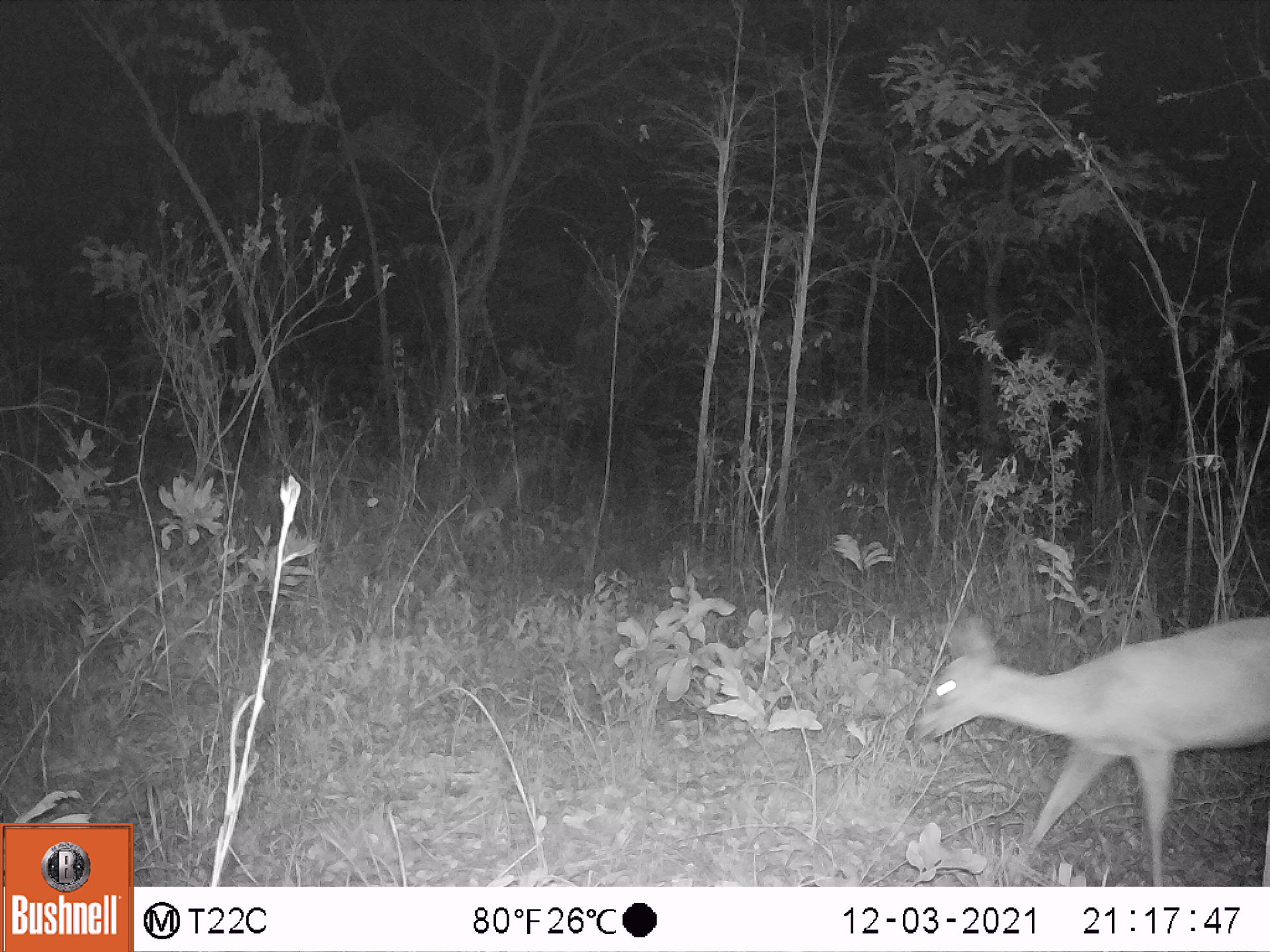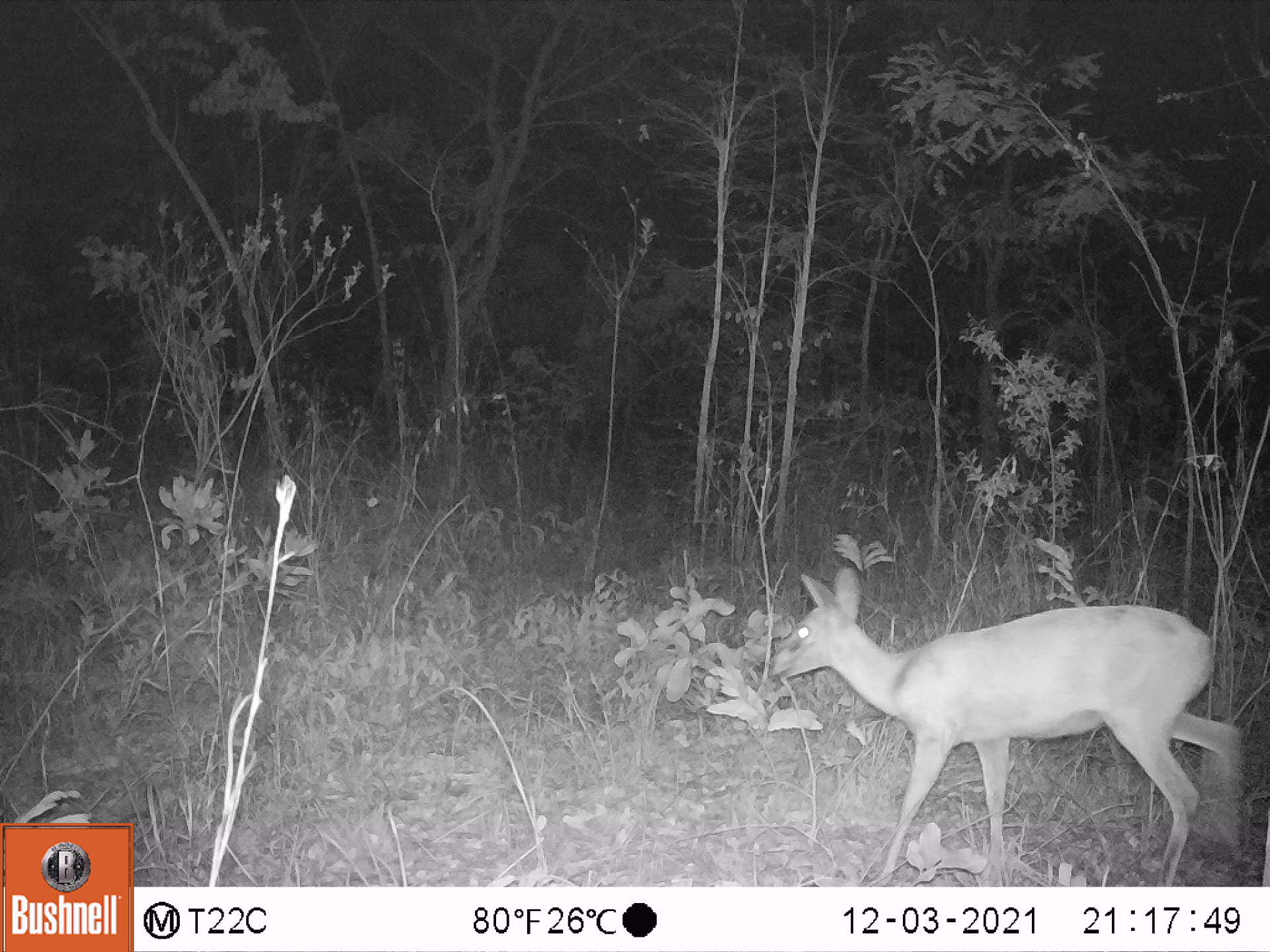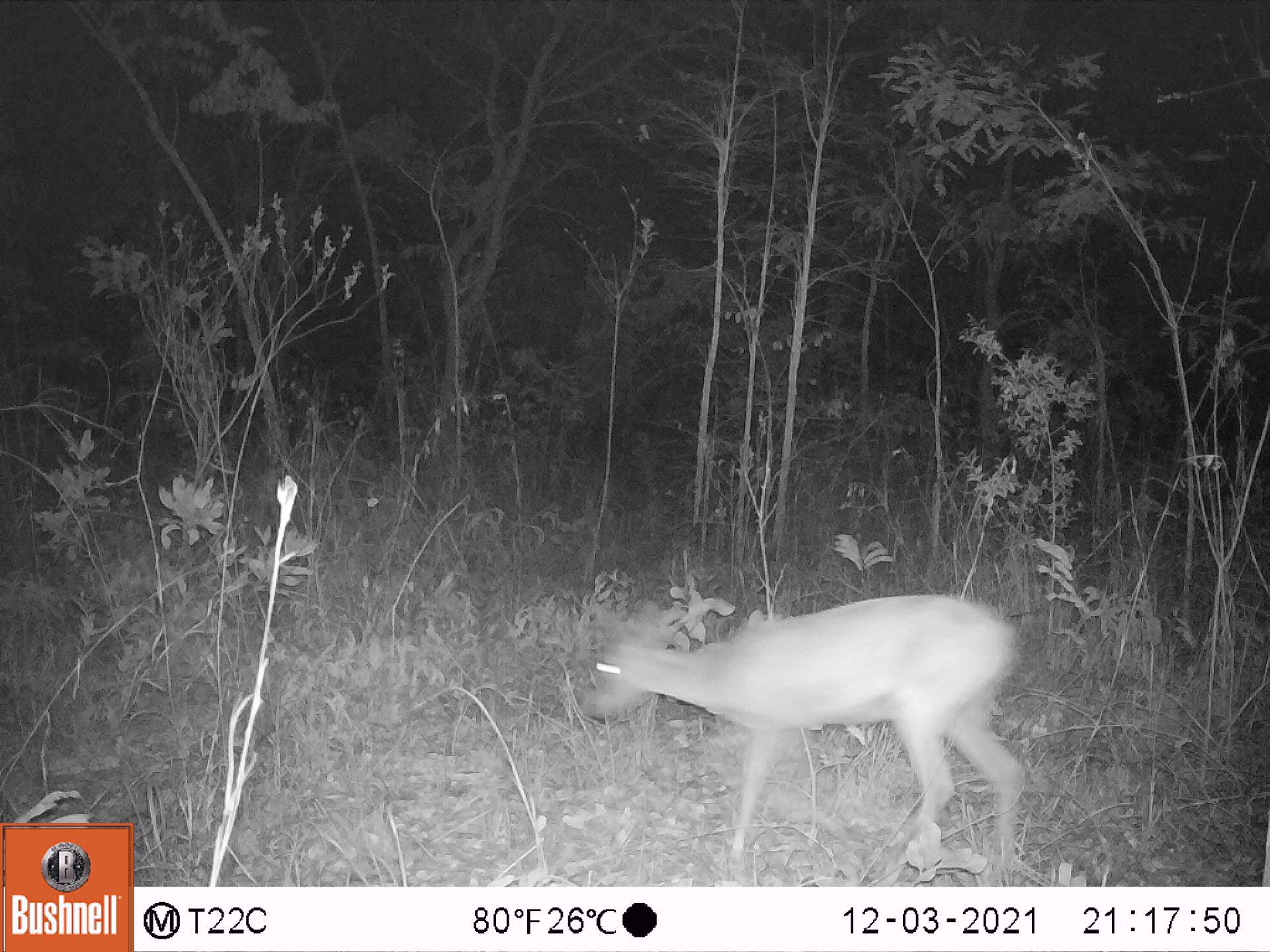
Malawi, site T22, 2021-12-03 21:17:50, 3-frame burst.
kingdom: Animalia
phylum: Chordata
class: Mammalia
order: Artiodactyla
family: Bovidae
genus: Sylvicapra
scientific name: Sylvicapra grimmia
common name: common duiker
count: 1